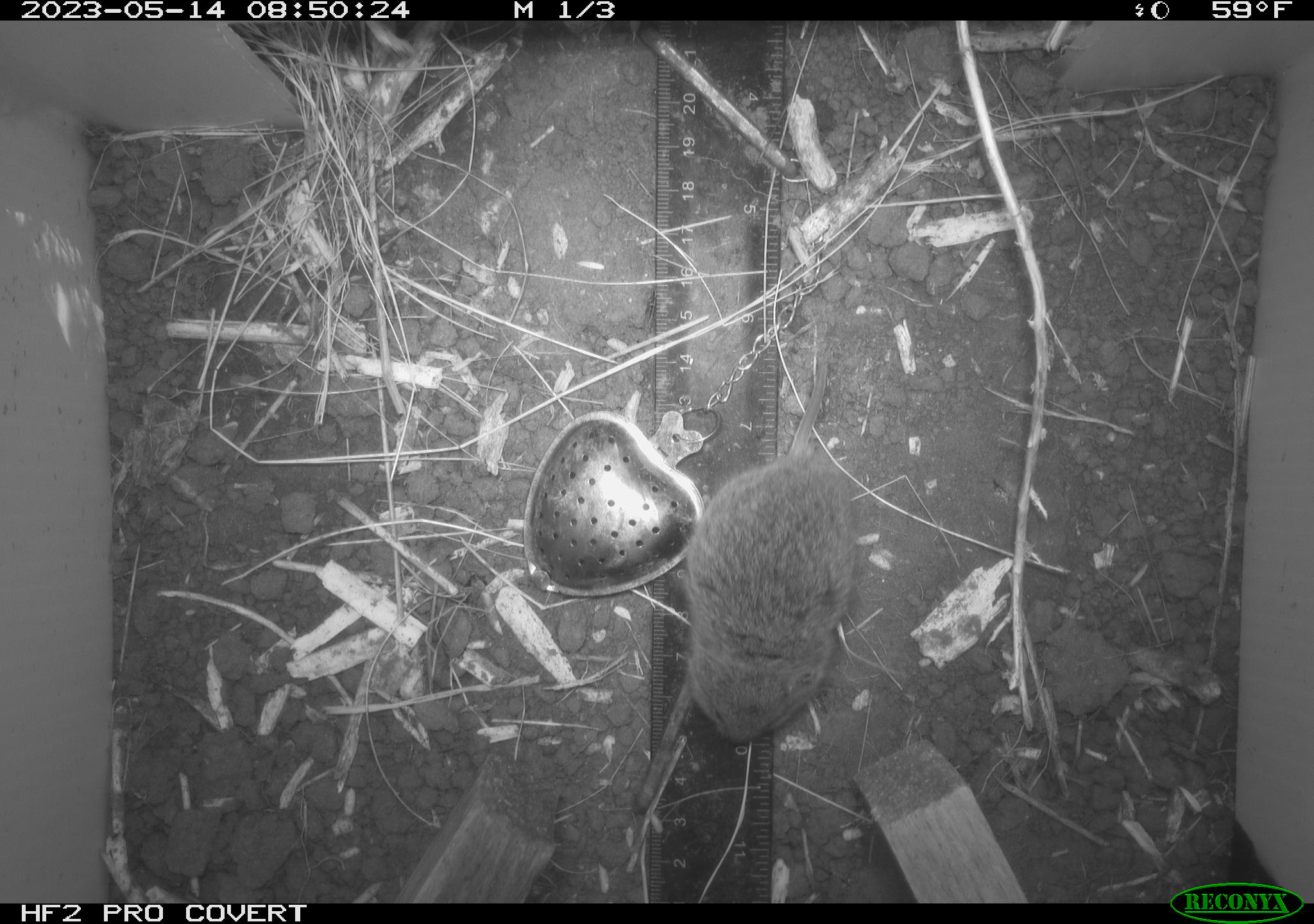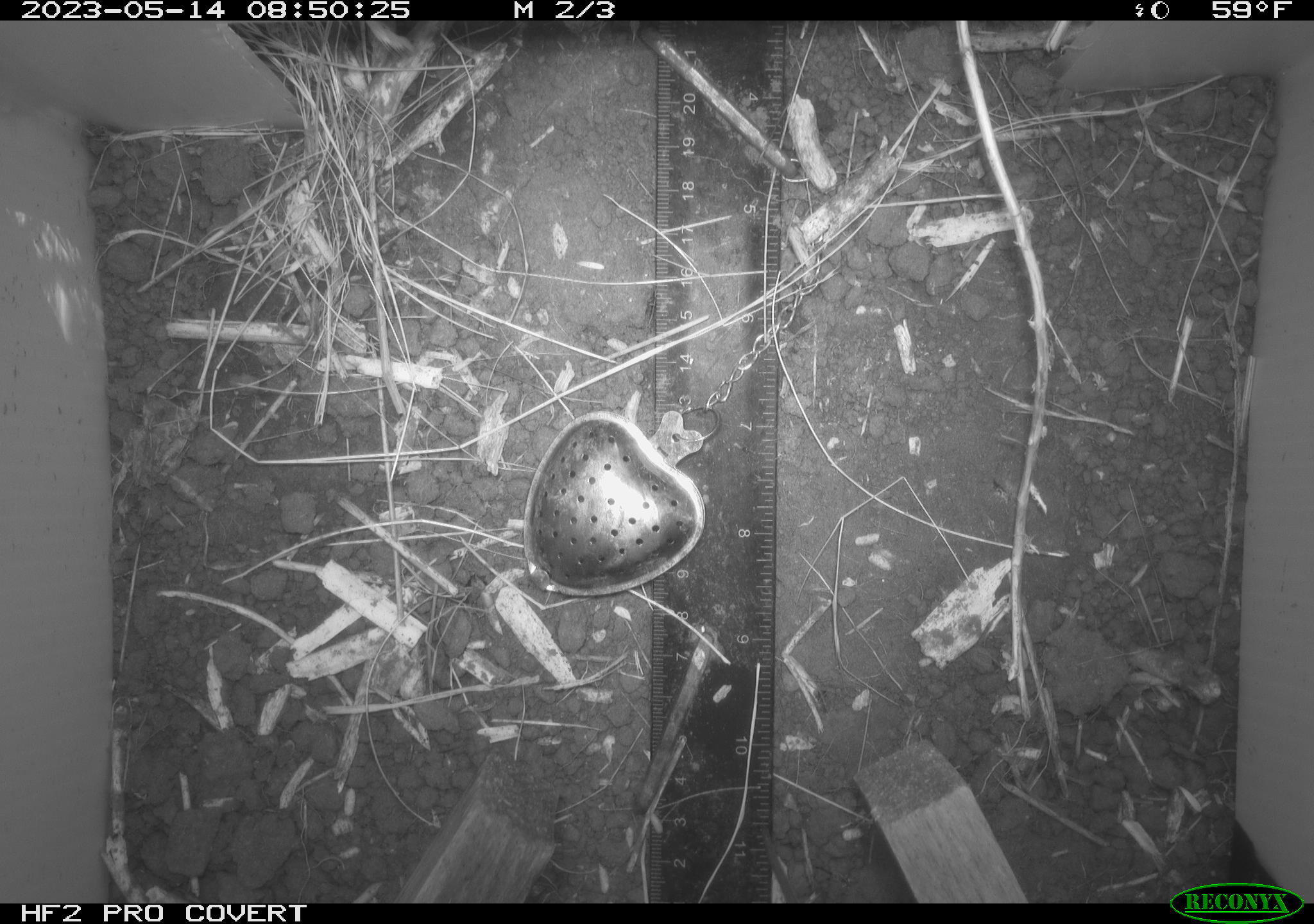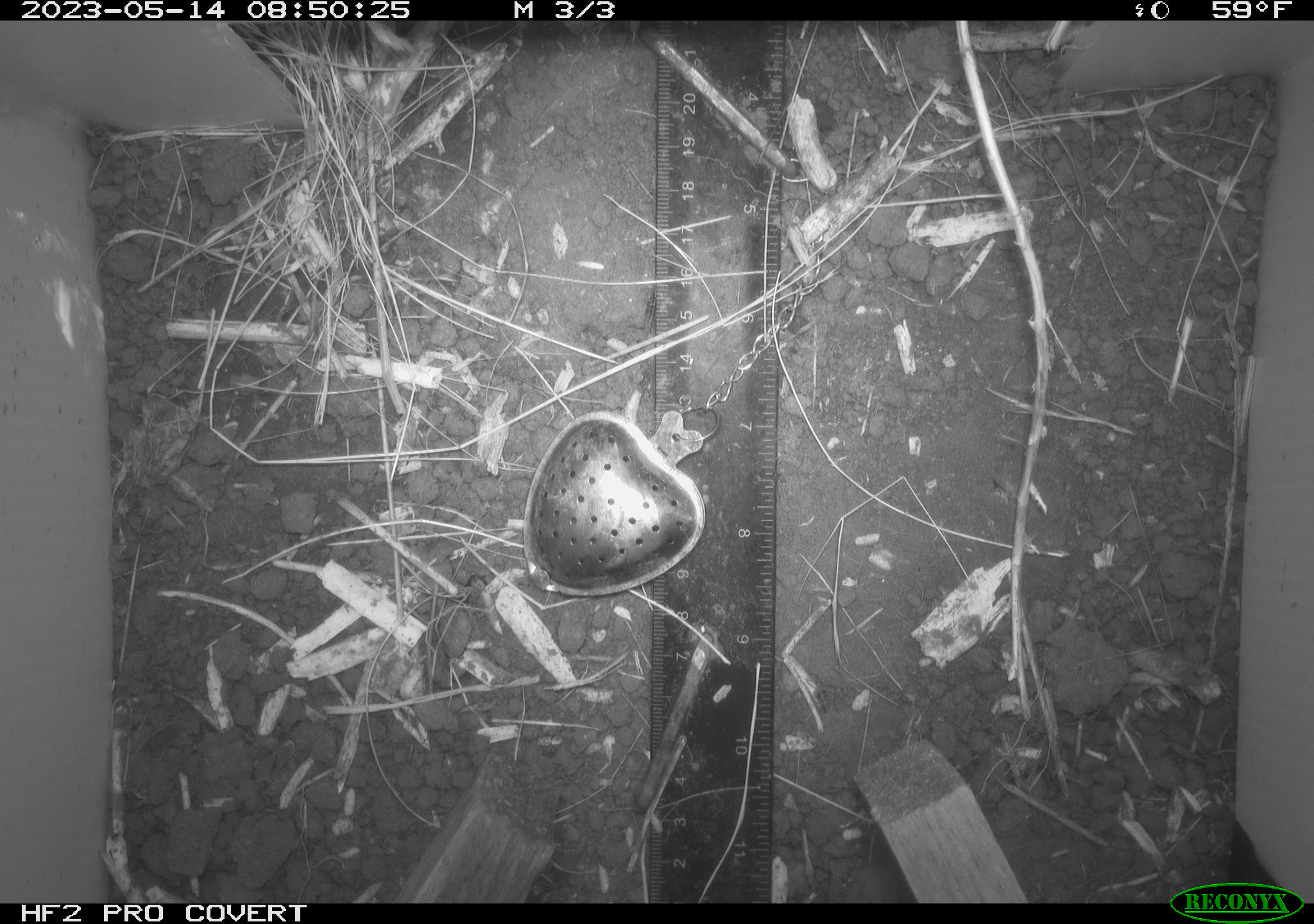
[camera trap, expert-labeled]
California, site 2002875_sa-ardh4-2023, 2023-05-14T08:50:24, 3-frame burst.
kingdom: Animalia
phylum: Chordata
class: Mammalia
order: Rodentia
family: Cricetidae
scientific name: Arvicolinae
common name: voles, lemmings, and muskrats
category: arvicolinae subfamily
Arvicolinae subfamily (voles, lemmings, and muskrats) (Arvicolinae).